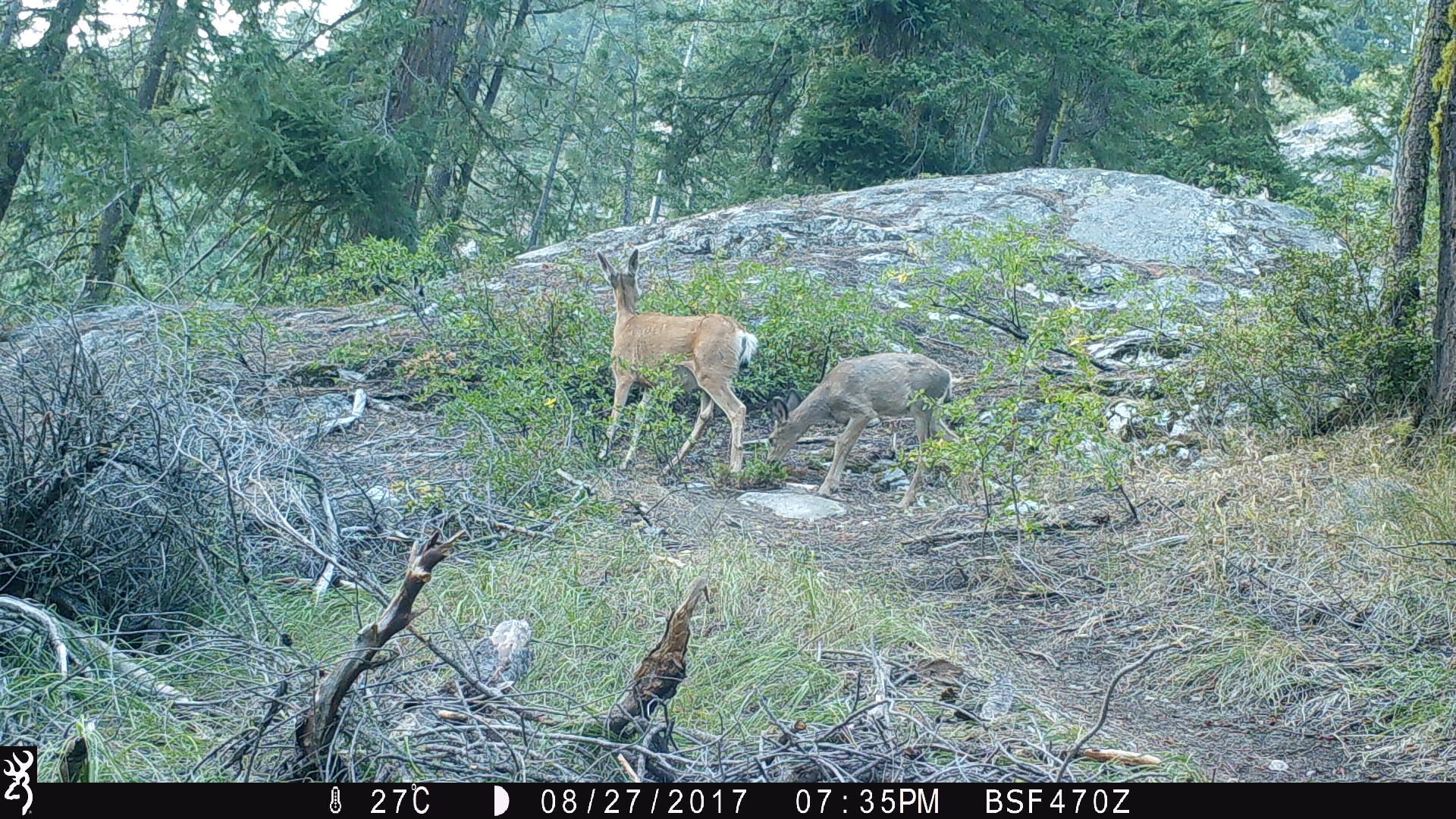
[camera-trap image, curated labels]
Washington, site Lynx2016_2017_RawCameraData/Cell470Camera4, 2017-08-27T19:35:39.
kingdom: Animalia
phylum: Chordata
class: Mammalia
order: Artiodactyla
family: Cervidae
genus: Odocoileus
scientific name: Odocoileus hemionus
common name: mule deer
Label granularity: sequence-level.